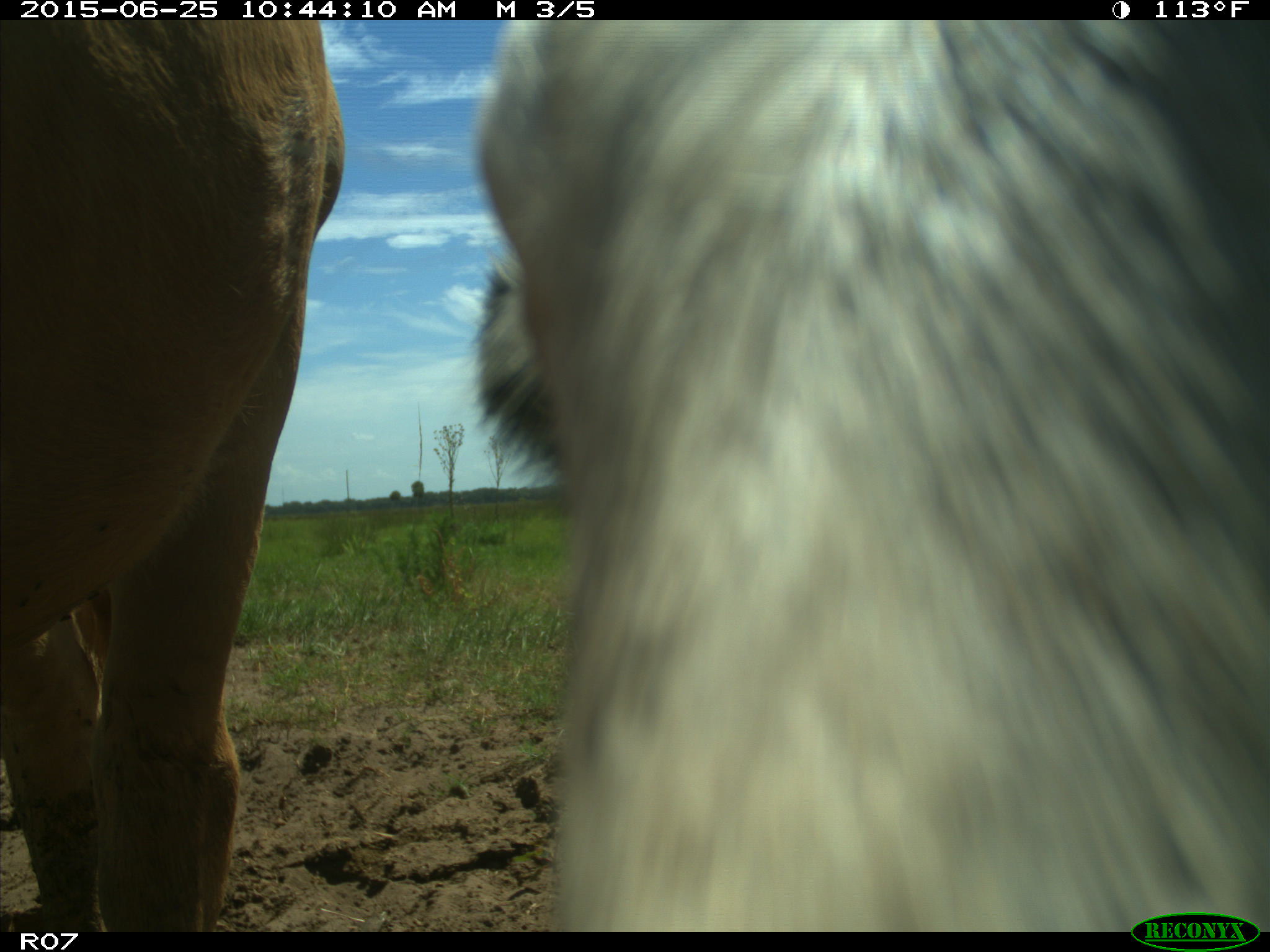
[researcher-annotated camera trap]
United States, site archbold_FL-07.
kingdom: Animalia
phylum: Chordata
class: Mammalia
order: Artiodactyla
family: Bovidae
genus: Bos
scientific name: Bos taurus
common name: domestic cow